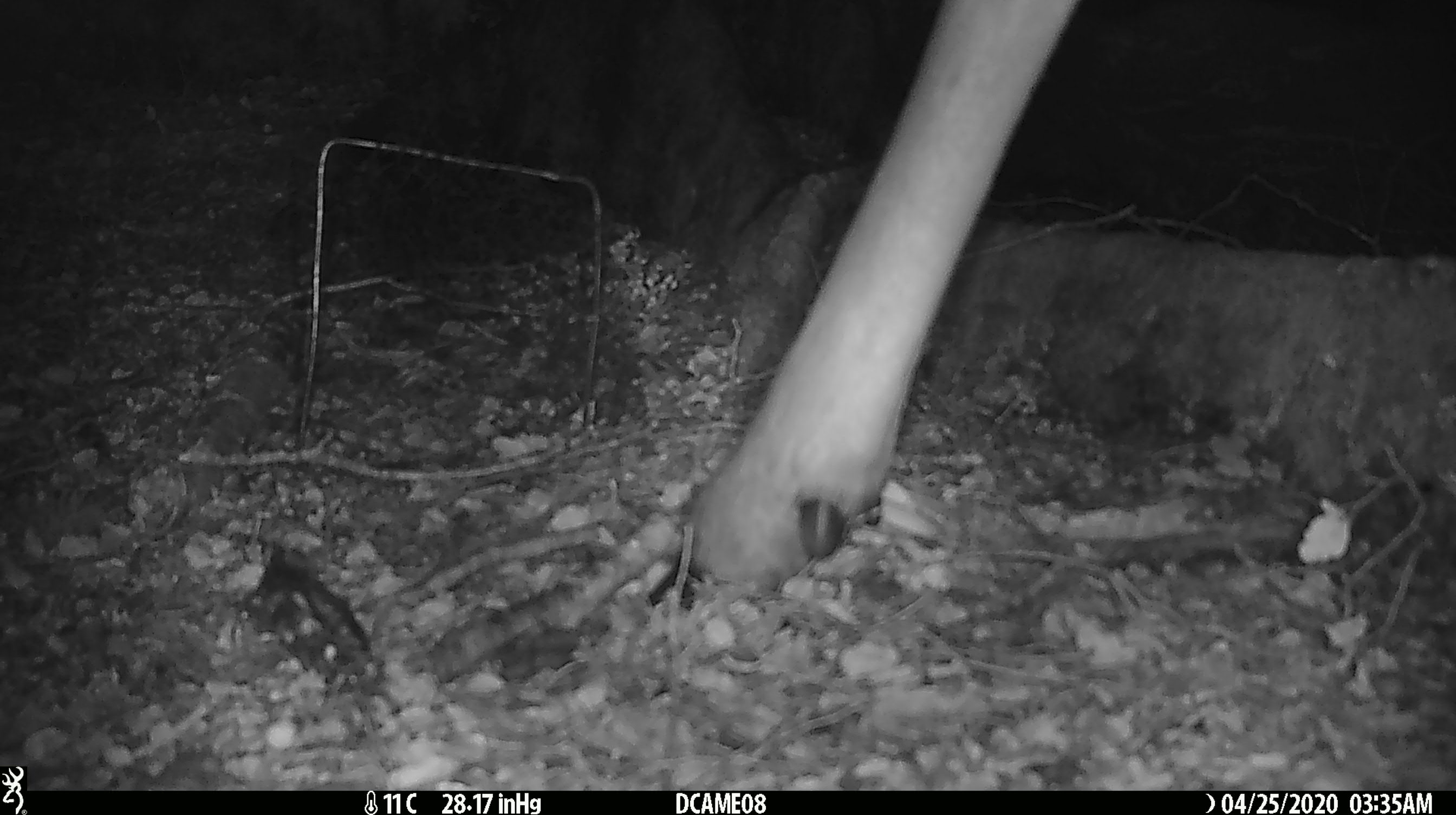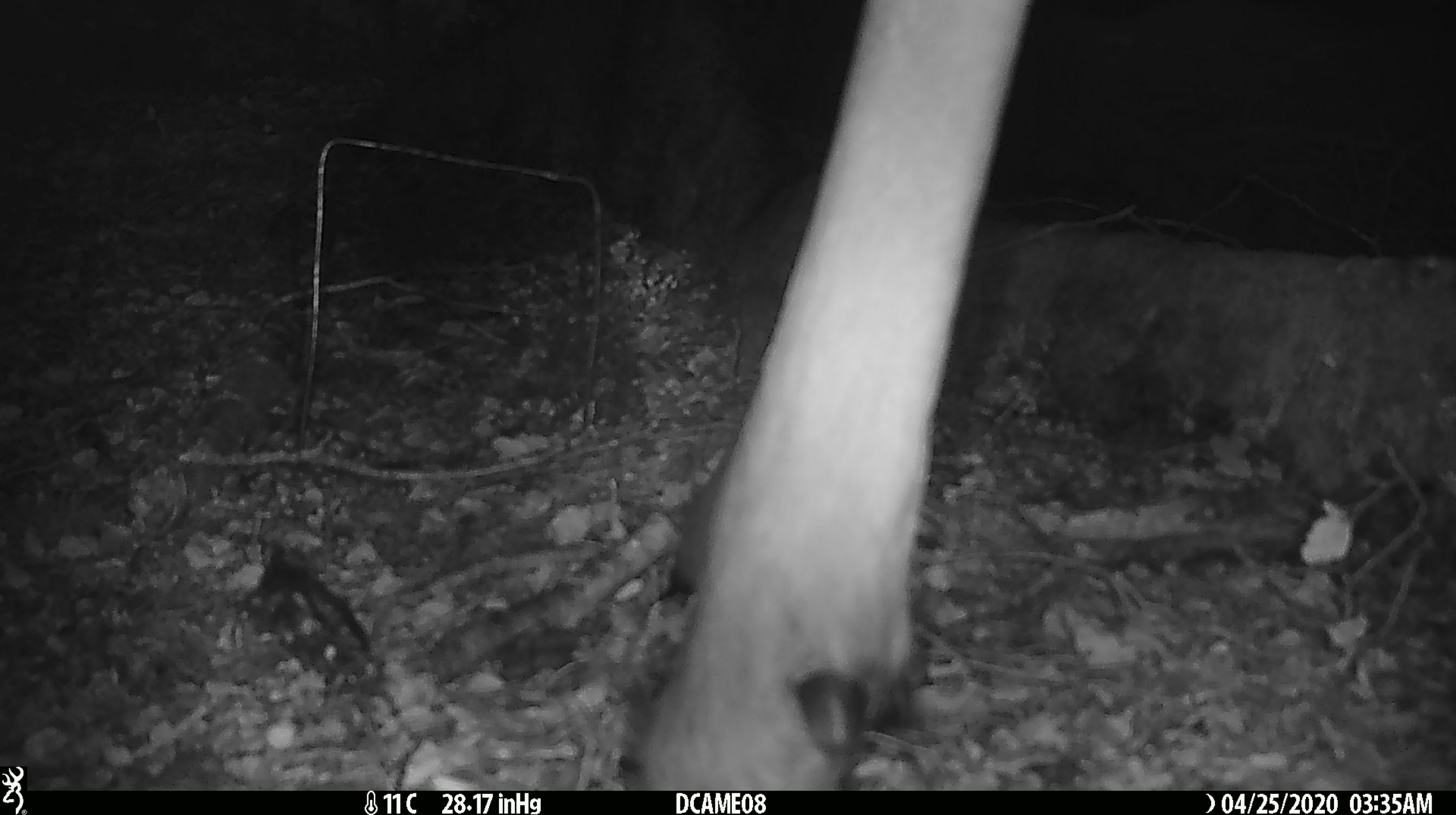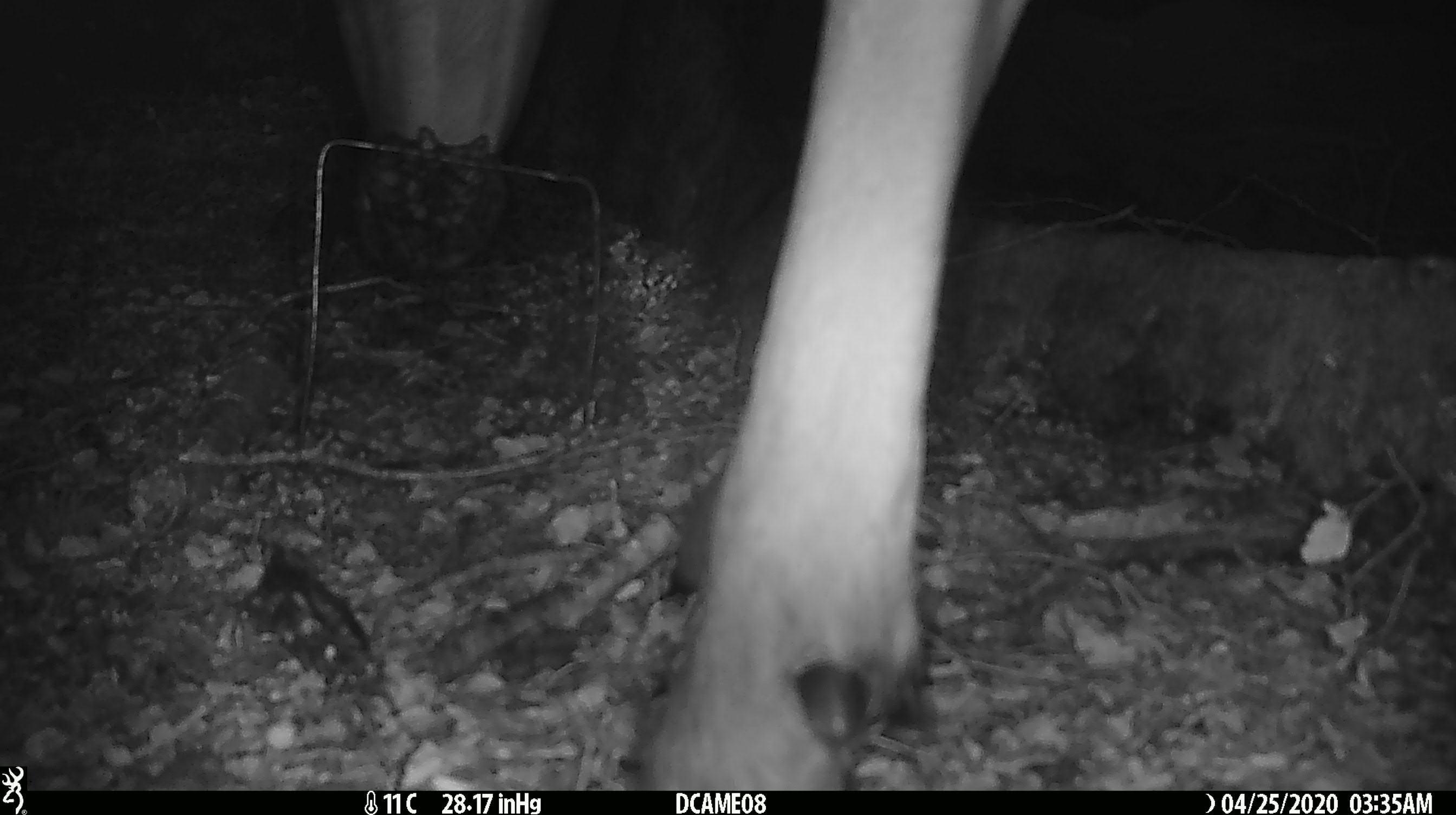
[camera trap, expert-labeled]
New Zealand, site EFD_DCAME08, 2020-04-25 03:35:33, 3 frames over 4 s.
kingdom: Animalia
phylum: Chordata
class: Mammalia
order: Artiodactyla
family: Cervidae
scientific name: Cervidae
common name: deer